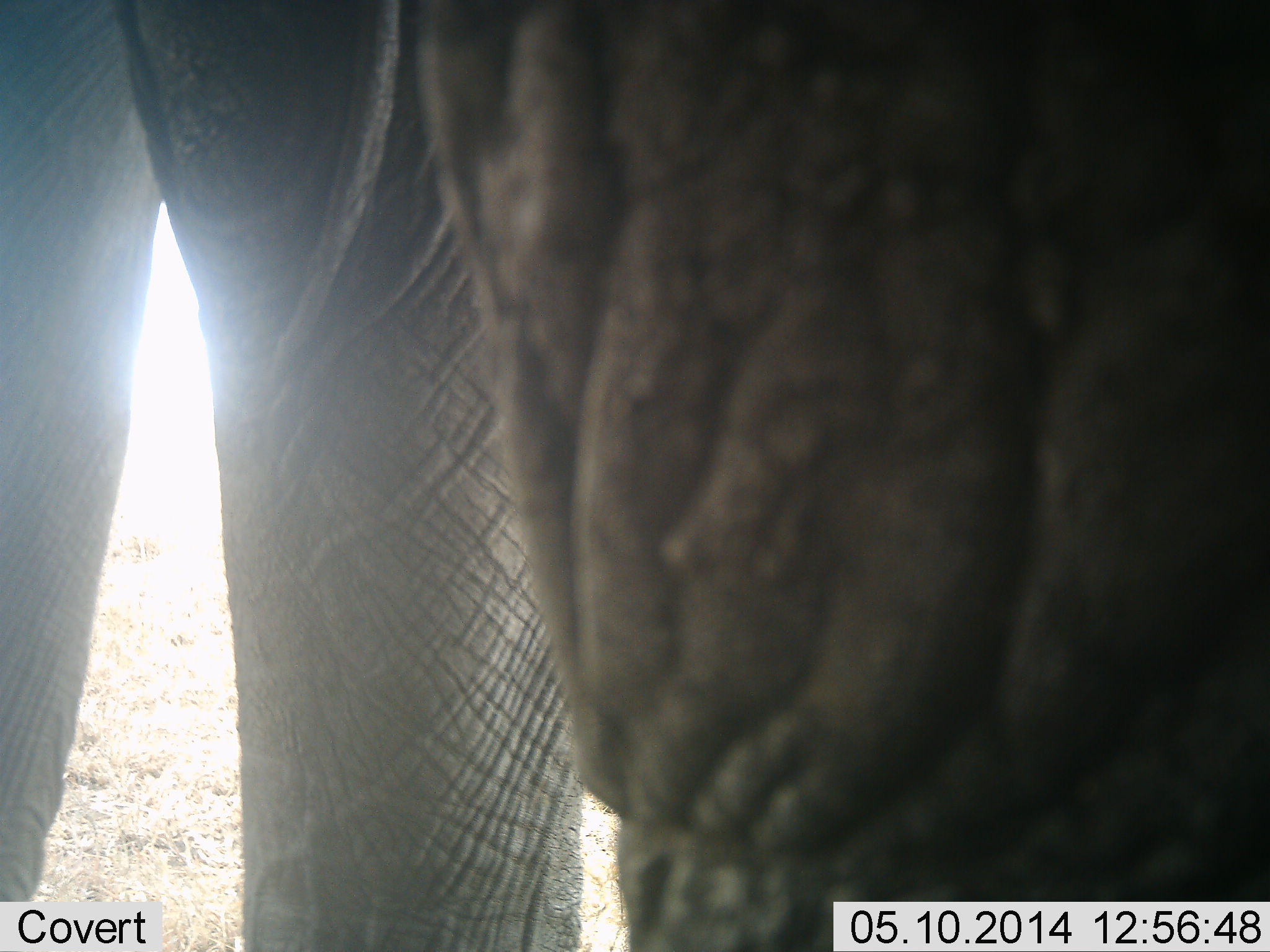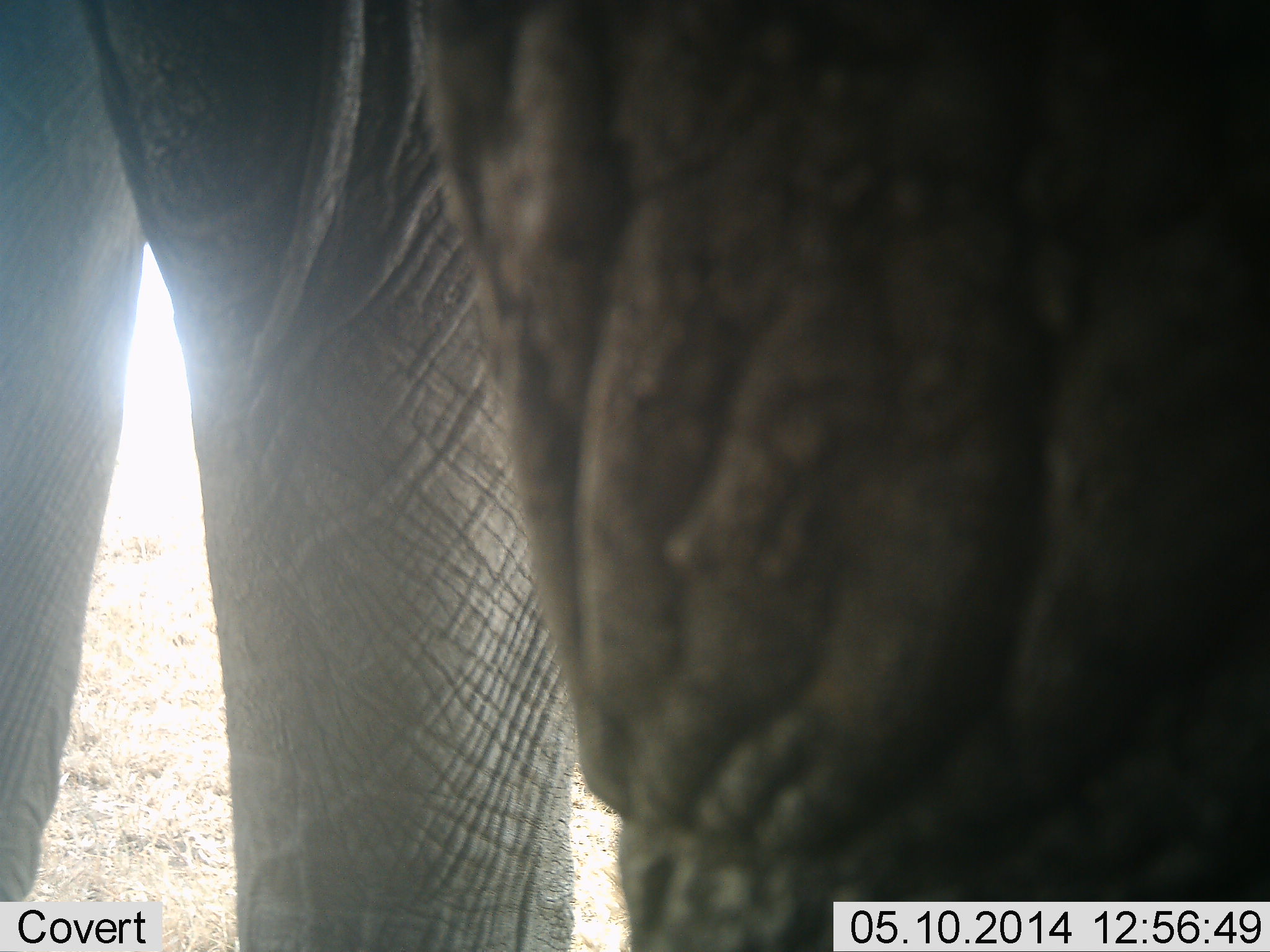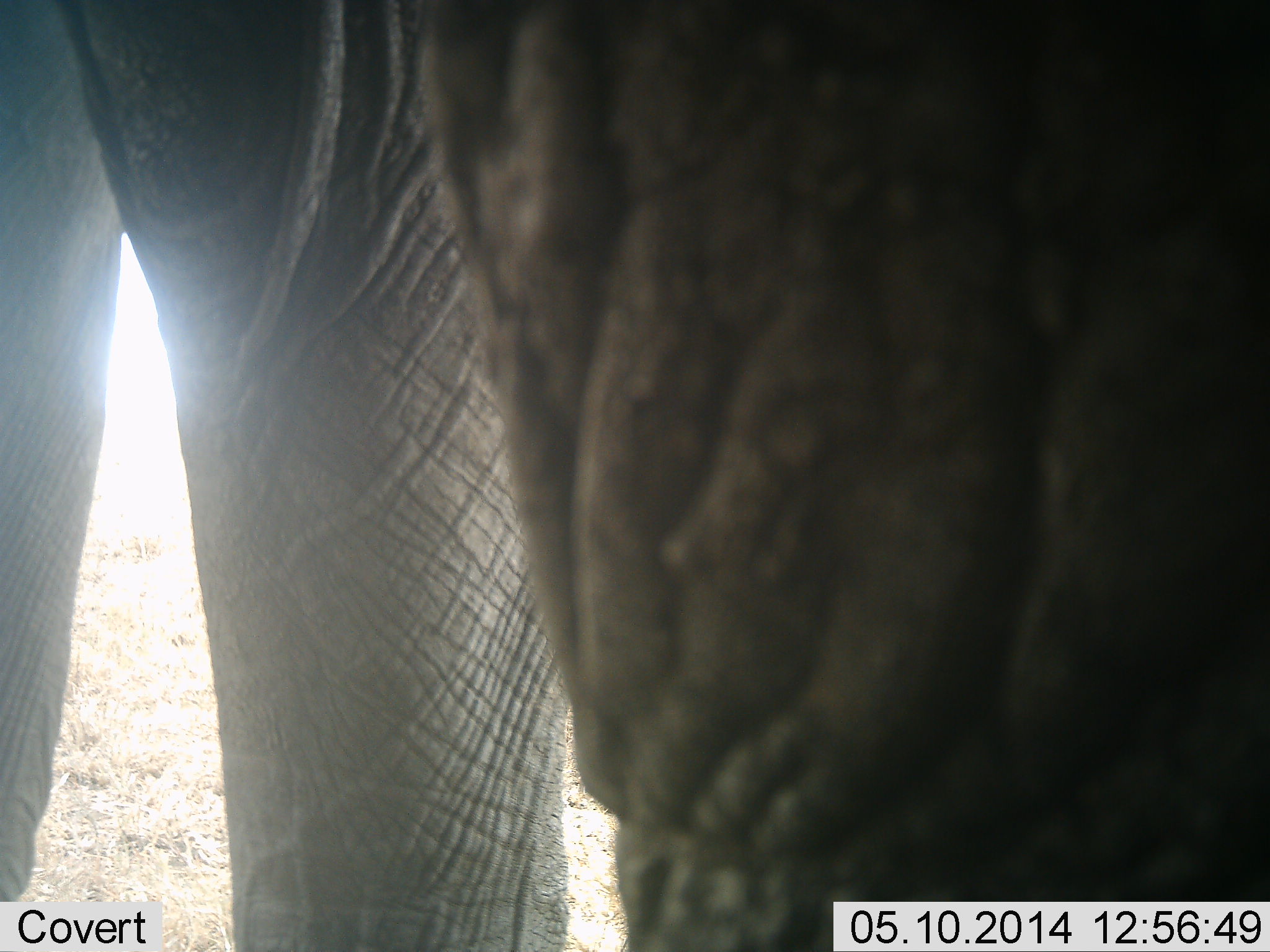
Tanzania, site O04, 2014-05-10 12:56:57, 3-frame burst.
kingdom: Animalia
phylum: Chordata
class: Mammalia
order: Proboscidea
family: Elephantidae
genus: Loxodonta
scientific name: Loxodonta africana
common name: african bush elephant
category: elephant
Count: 1.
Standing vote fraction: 100%.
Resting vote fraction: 0%.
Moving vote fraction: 0%.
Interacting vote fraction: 0%.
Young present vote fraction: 0%.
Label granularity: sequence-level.